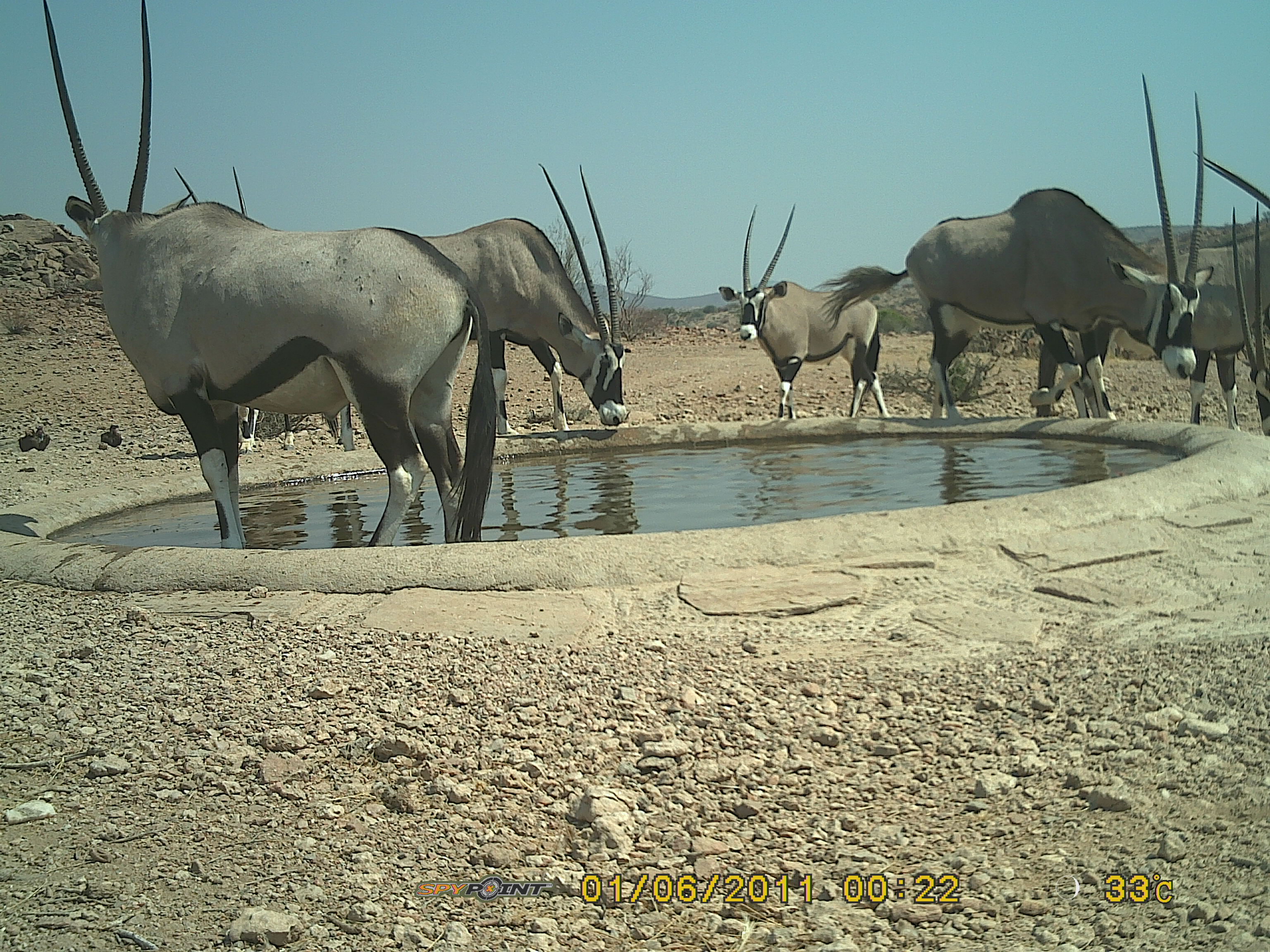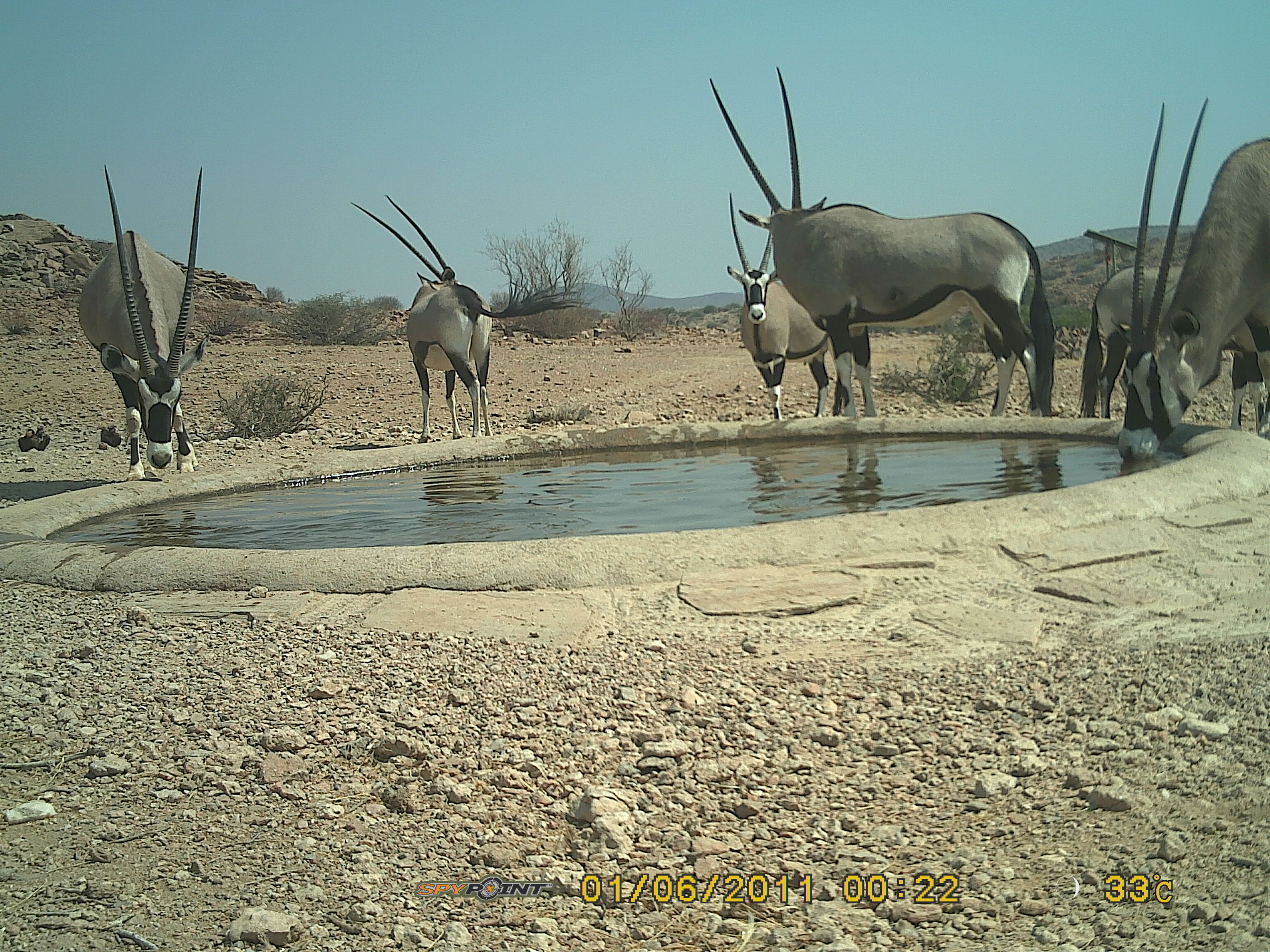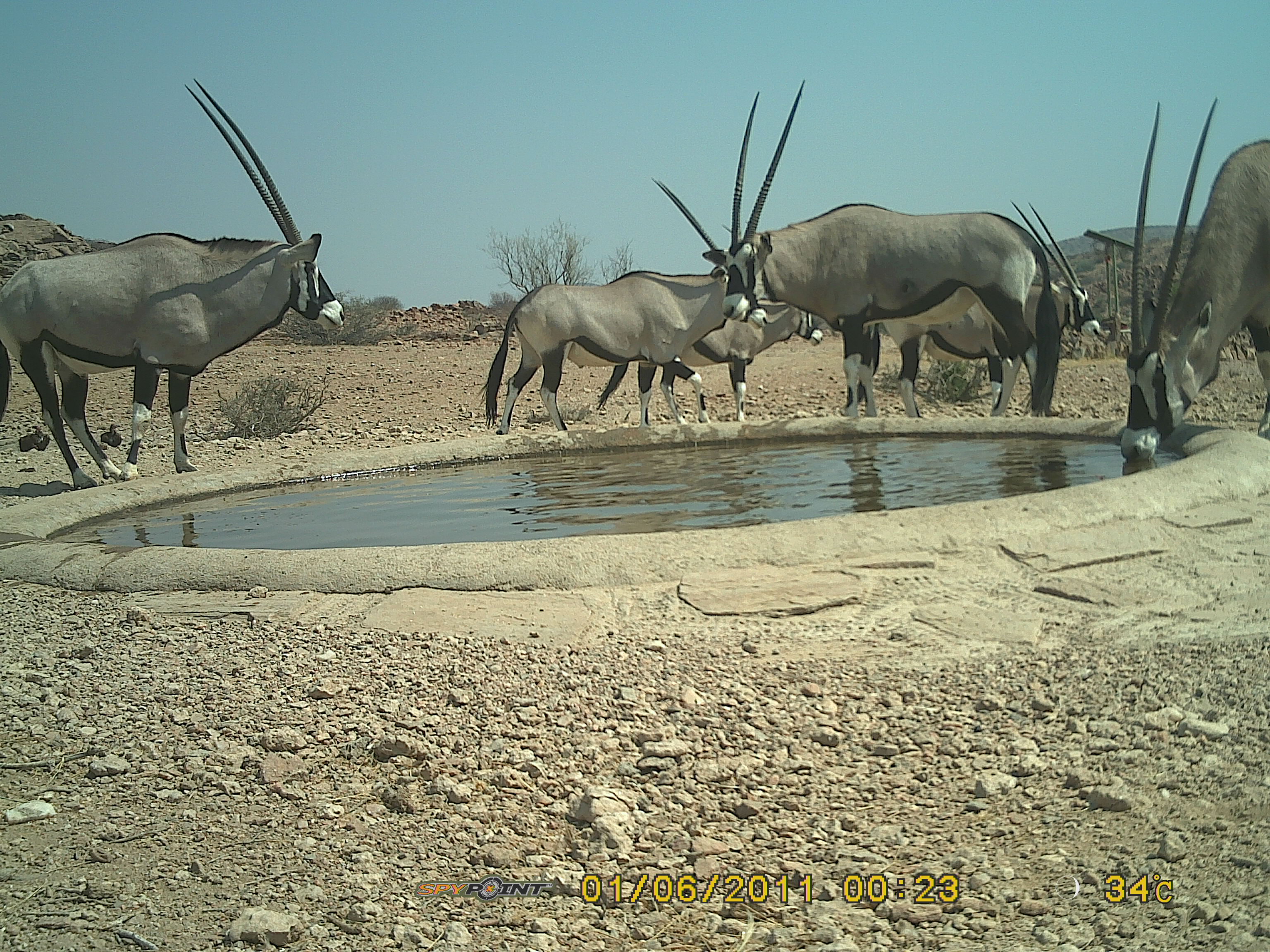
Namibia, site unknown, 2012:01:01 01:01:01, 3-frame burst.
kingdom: Animalia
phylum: Chordata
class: Mammalia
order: Artiodactyla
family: Bovidae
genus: Oryx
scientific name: Oryx gazella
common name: gemsbok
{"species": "Oryx gazella (gemsbok)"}